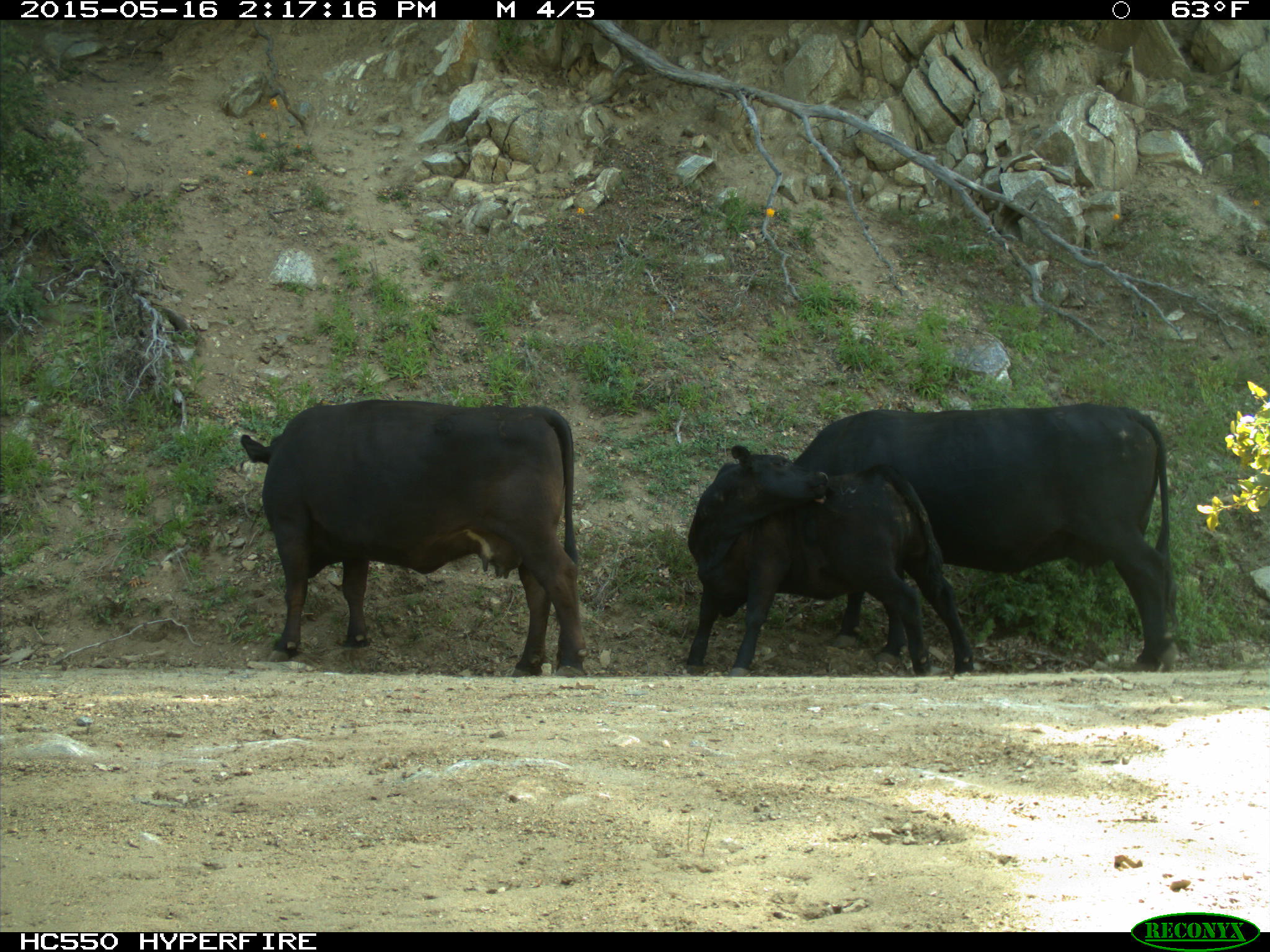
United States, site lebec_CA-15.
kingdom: Animalia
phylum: Chordata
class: Mammalia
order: Artiodactyla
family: Bovidae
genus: Bos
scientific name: Bos taurus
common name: domestic cow